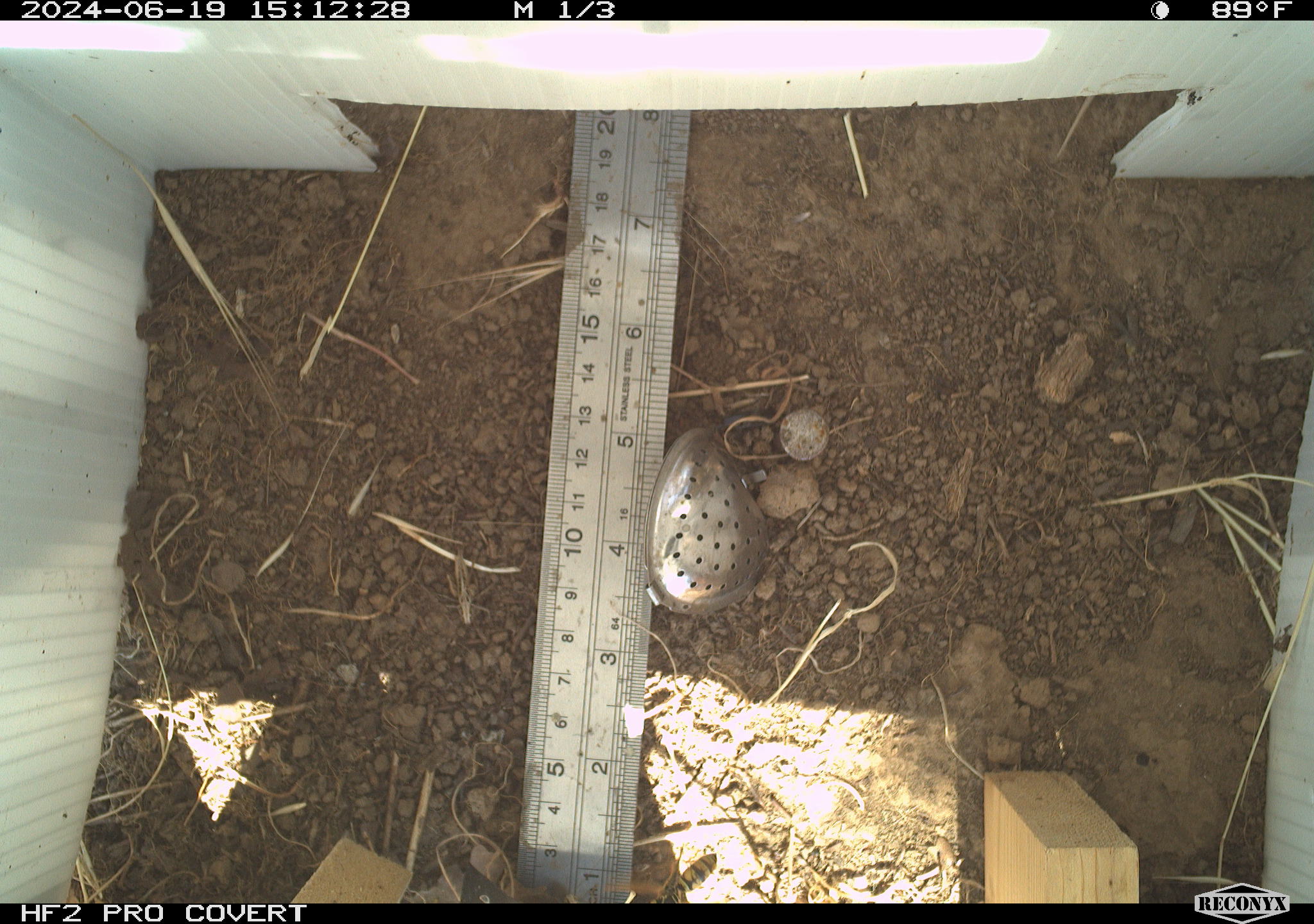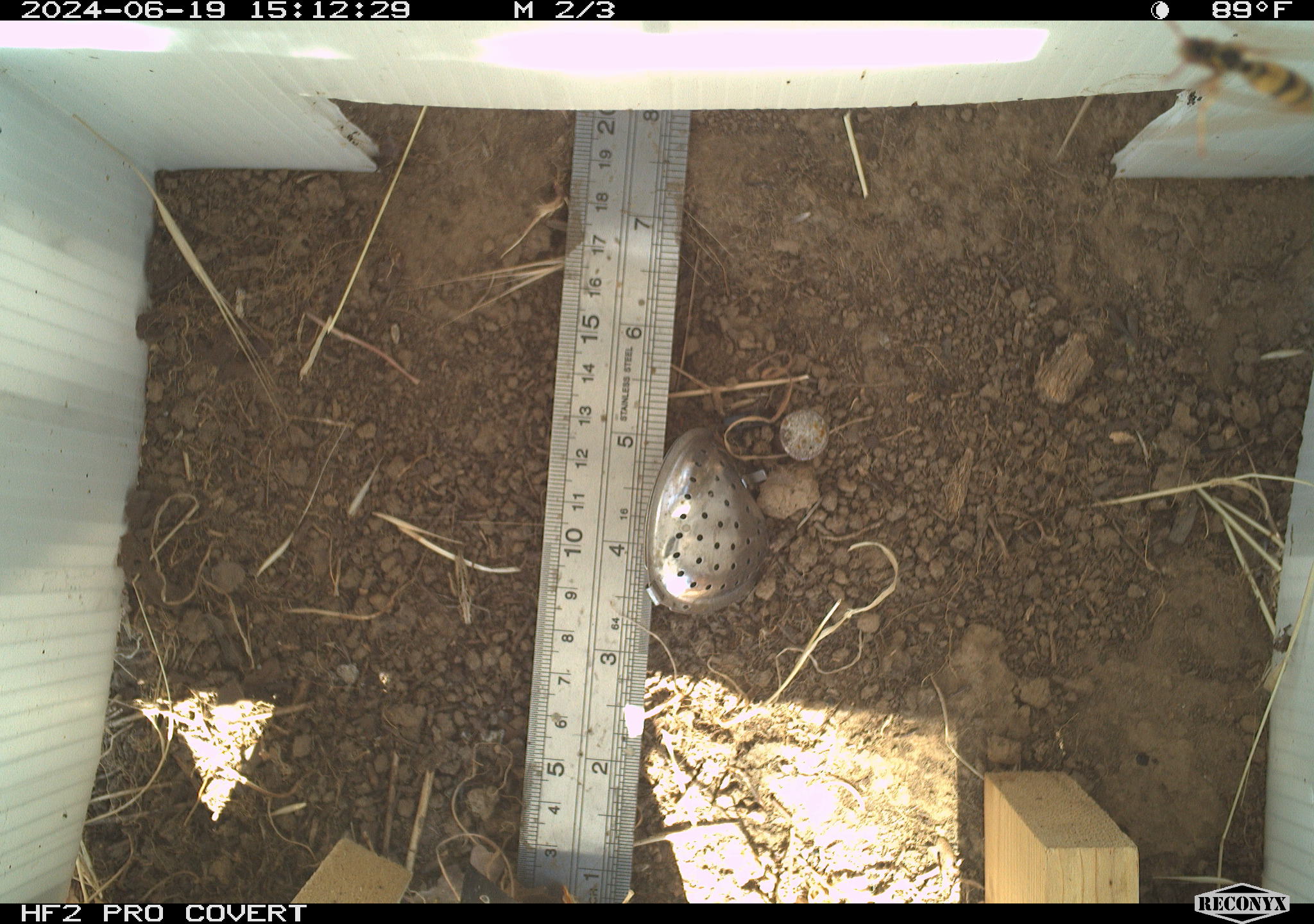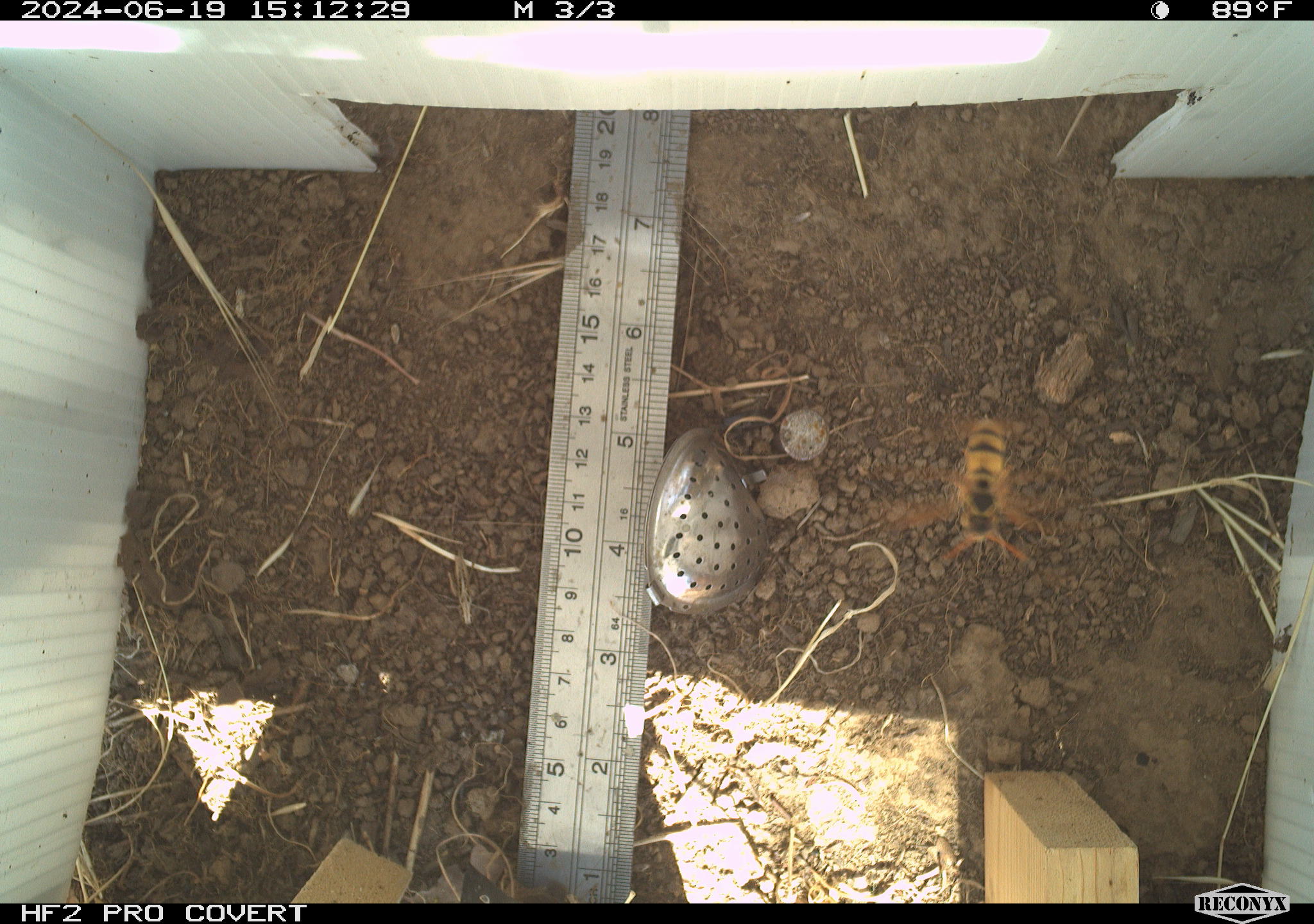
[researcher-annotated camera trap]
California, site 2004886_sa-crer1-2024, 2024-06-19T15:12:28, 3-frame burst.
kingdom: Animalia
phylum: Arthropoda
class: Insecta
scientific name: Insecta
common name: insect